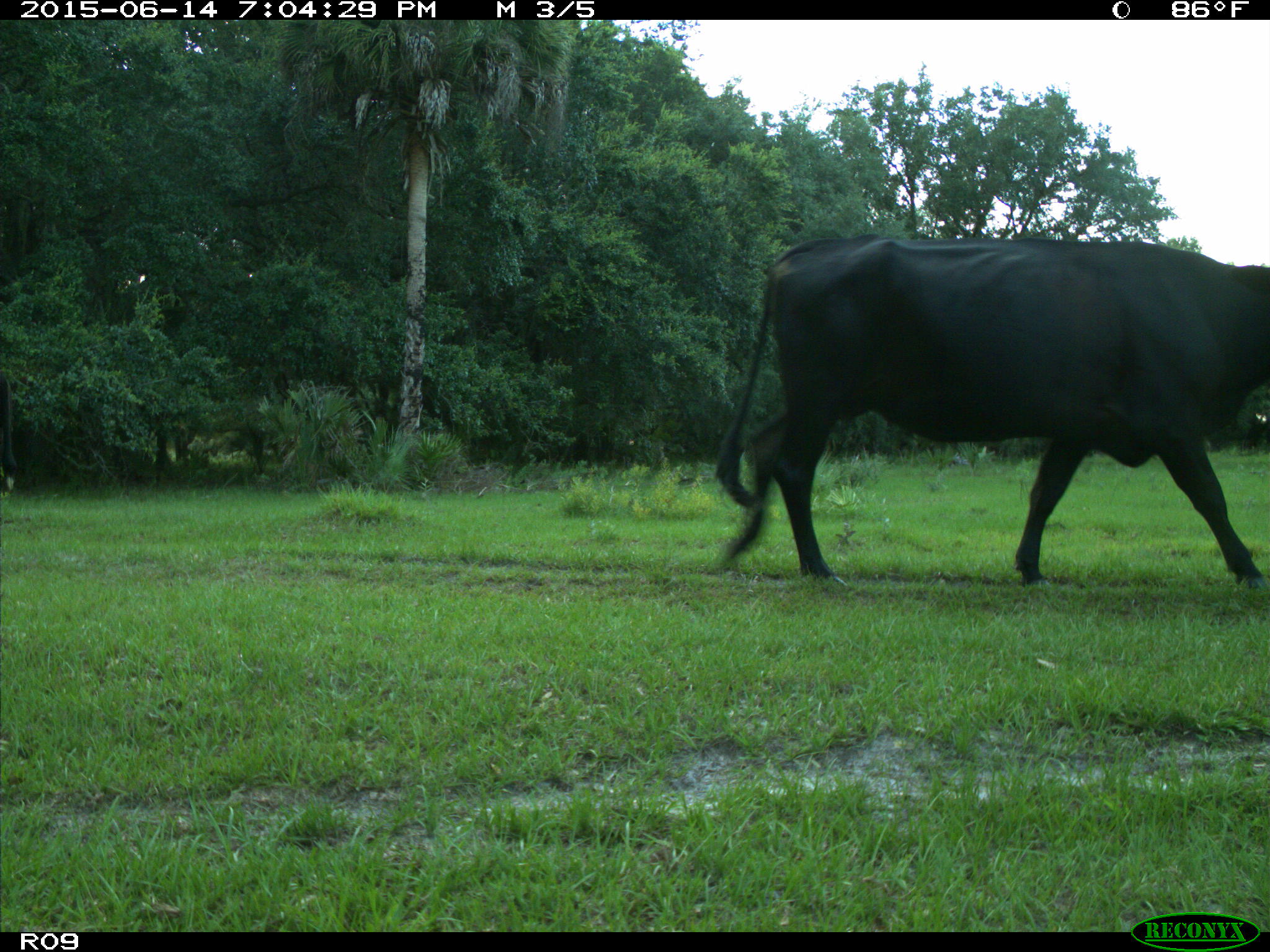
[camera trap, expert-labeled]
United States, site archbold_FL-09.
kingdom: Animalia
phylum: Chordata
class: Mammalia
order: Artiodactyla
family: Bovidae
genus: Bos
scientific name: Bos taurus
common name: domestic cow